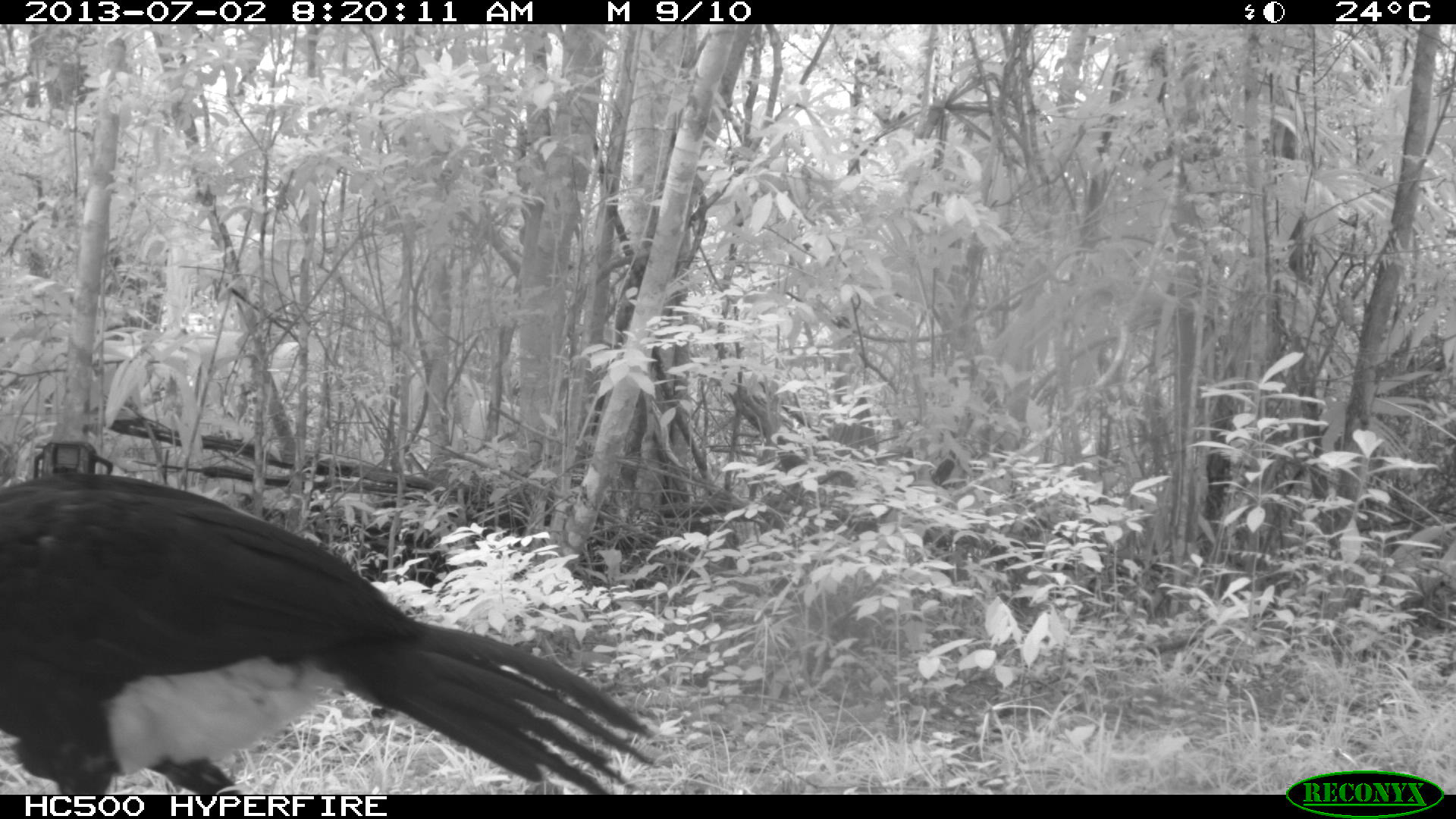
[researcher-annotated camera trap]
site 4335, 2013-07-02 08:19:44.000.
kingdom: Animalia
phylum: Chordata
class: Aves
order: Galliformes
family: Cracidae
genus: Crax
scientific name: Crax rubra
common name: great curassow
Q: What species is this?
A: Crax rubra (great curassow).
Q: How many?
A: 1.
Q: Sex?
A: Male.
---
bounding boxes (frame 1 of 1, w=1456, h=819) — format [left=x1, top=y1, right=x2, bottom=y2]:
crax rubra: [left=0, top=471, right=657, bottom=795]